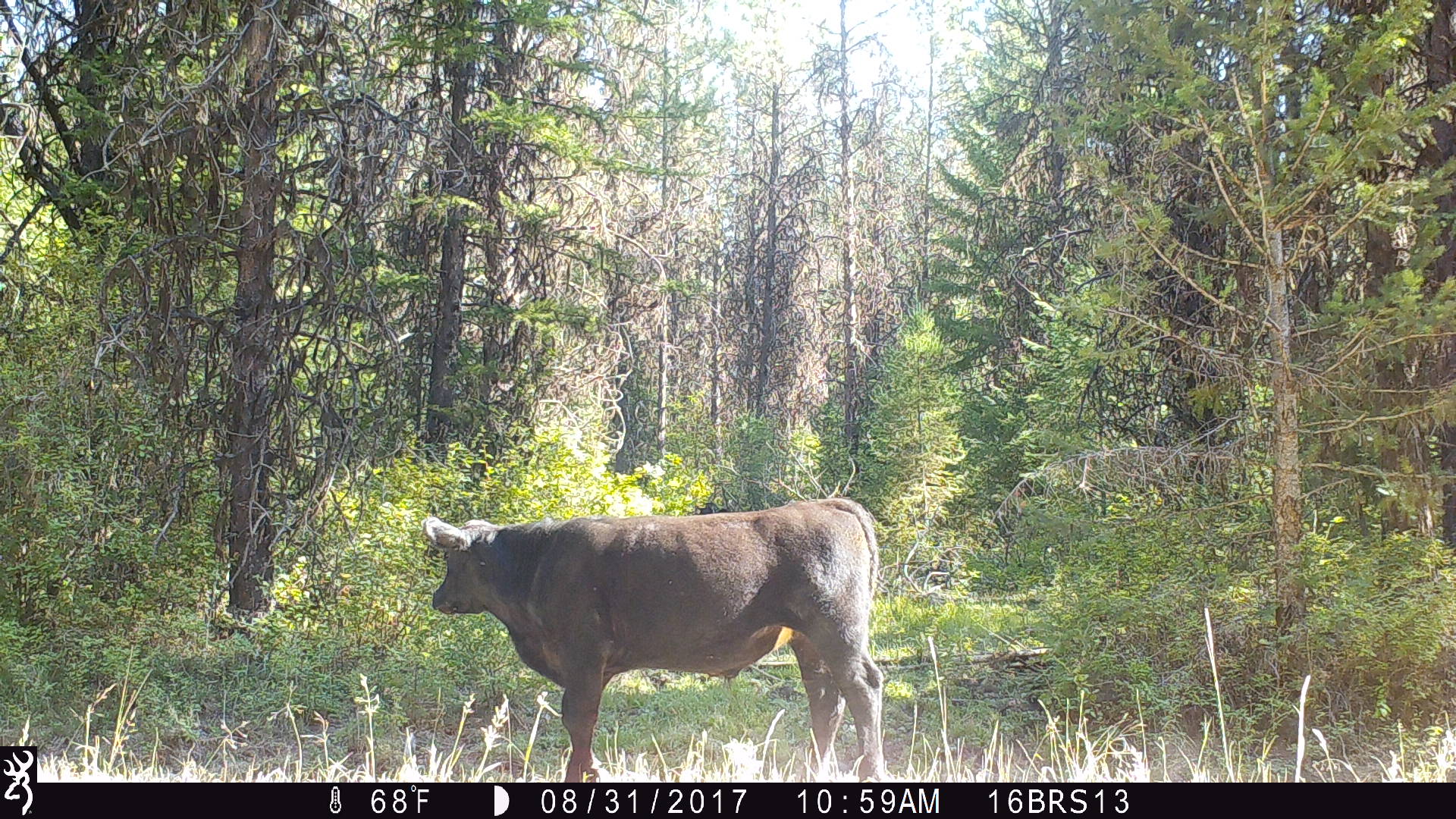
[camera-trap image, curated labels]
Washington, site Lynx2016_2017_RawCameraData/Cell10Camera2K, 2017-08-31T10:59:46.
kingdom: Animalia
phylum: Chordata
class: Mammalia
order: Artiodactyla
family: Bovidae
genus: Bos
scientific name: Bos taurus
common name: domestic cattle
Domestic cattle (Bos taurus). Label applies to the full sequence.